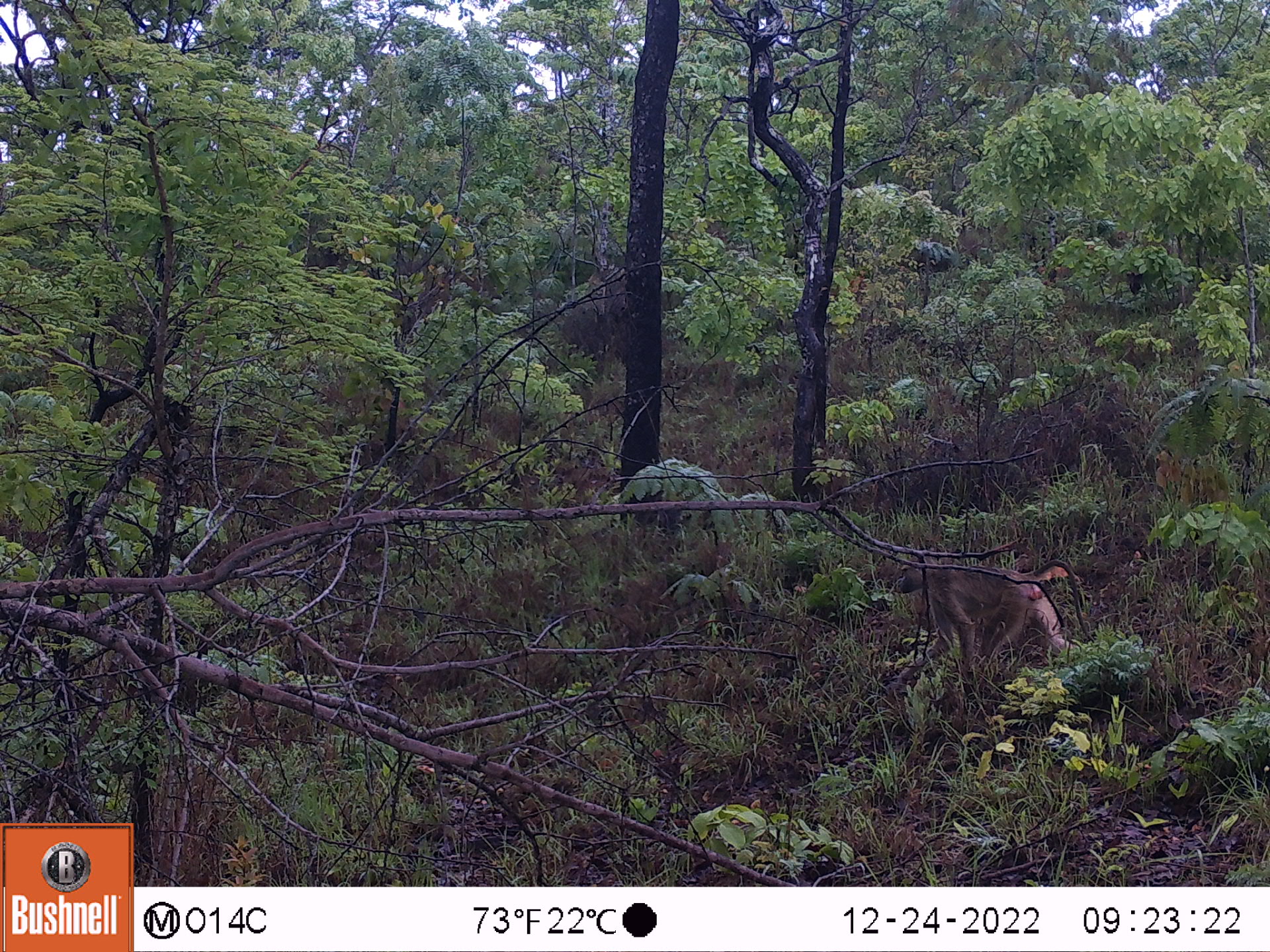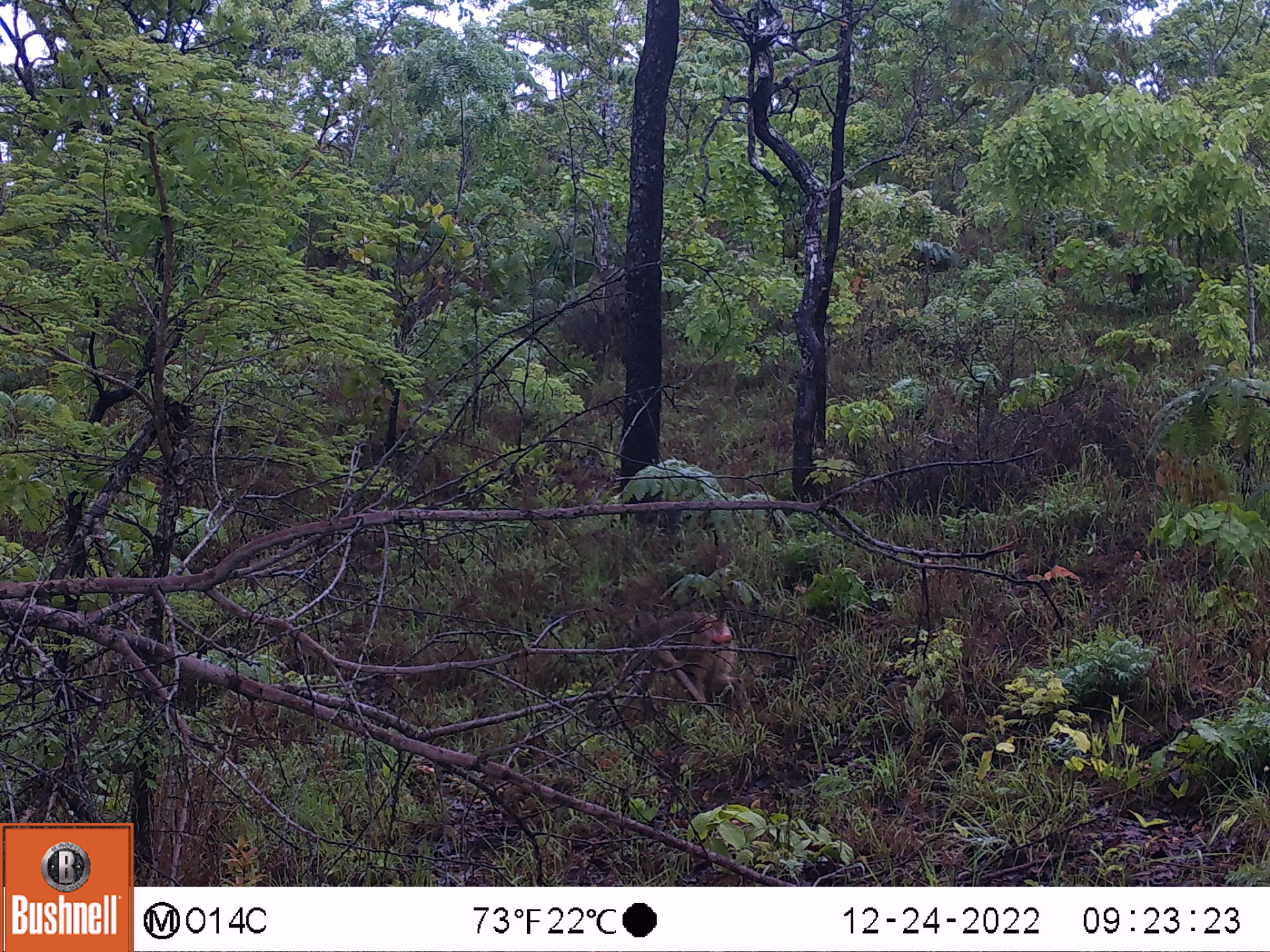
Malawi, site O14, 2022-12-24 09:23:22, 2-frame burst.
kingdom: Animalia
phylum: Chordata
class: Mammalia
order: Primates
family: Cercopithecidae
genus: Papio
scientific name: Papio cynocephalus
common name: yellow baboon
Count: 1.